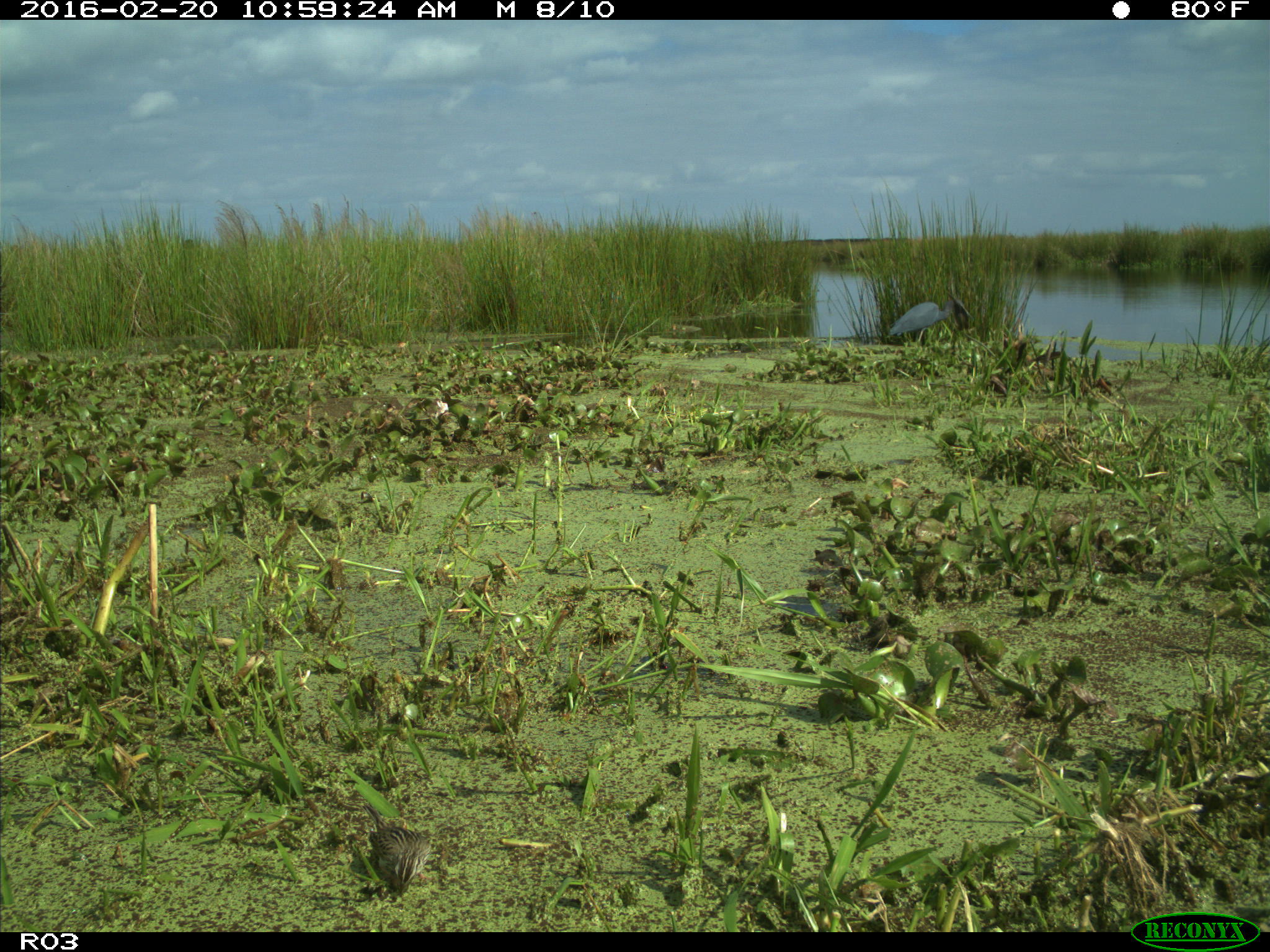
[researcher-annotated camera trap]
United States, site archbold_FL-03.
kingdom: Animalia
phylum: Chordata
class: Aves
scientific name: Aves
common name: birds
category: unidentified bird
Unidentified bird (birds) (Aves).